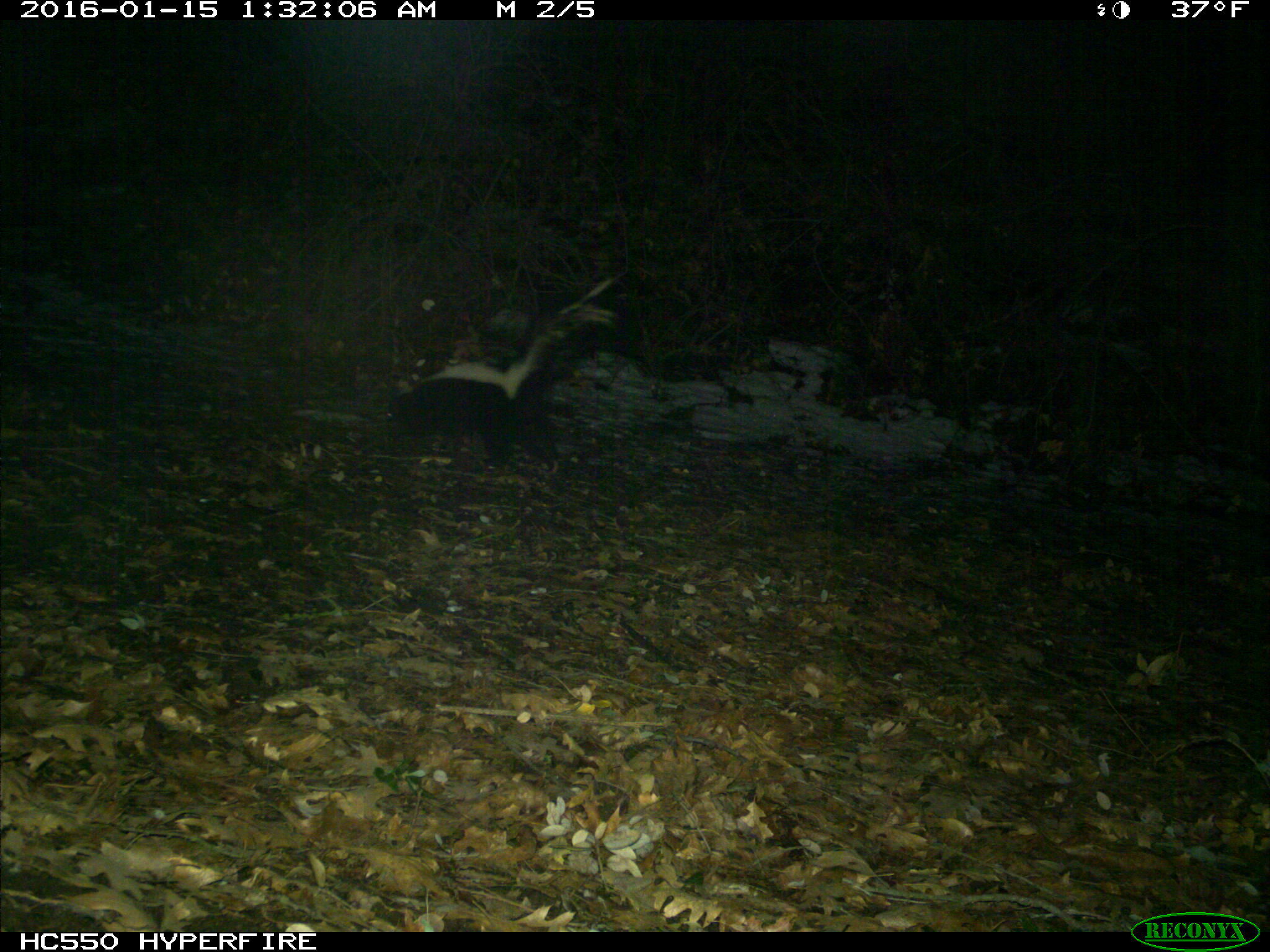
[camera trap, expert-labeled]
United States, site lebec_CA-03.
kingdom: Animalia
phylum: Chordata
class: Mammalia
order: Carnivora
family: Mephitidae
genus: Mephitis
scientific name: Mephitis mephitis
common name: striped skunk